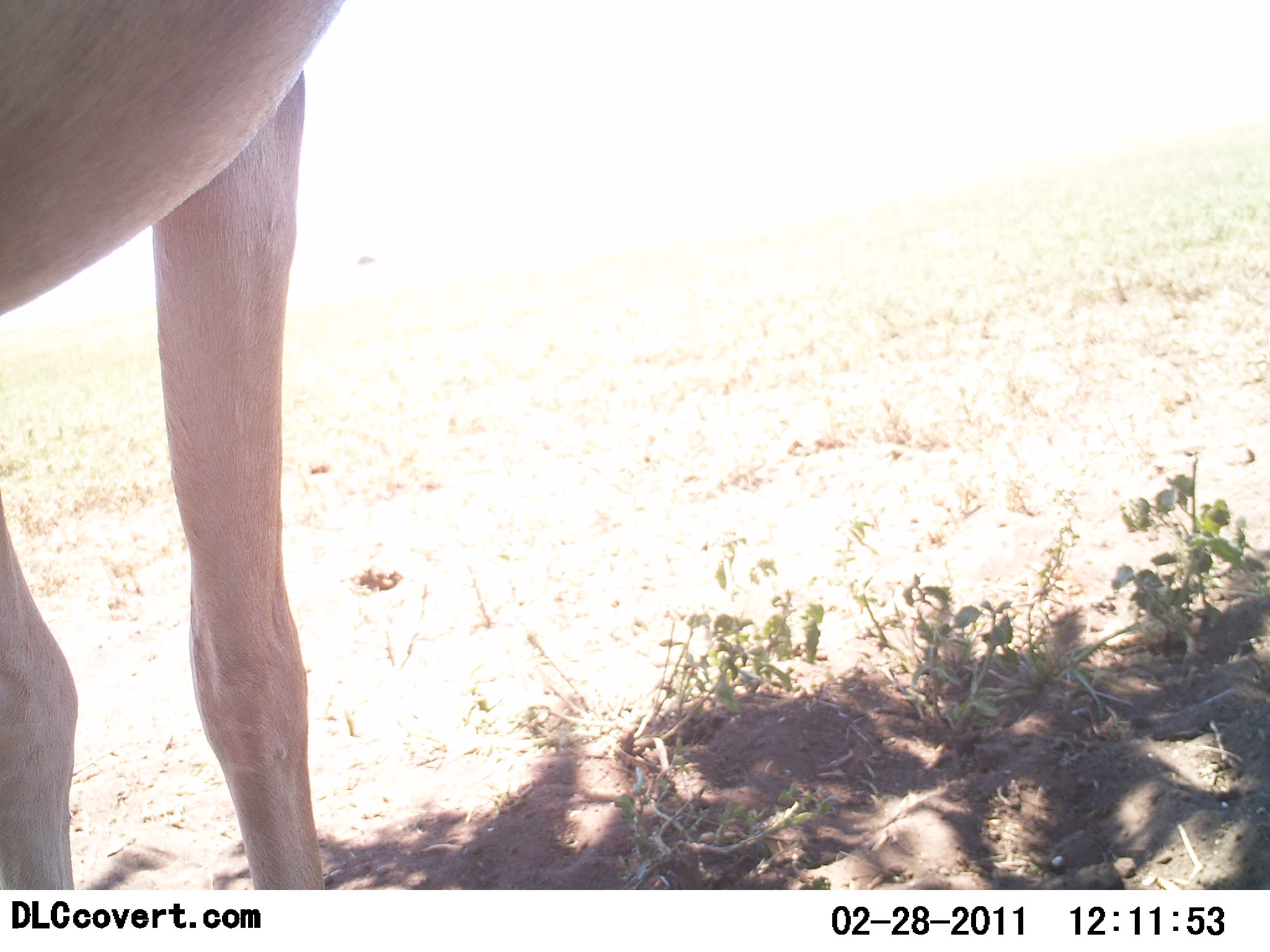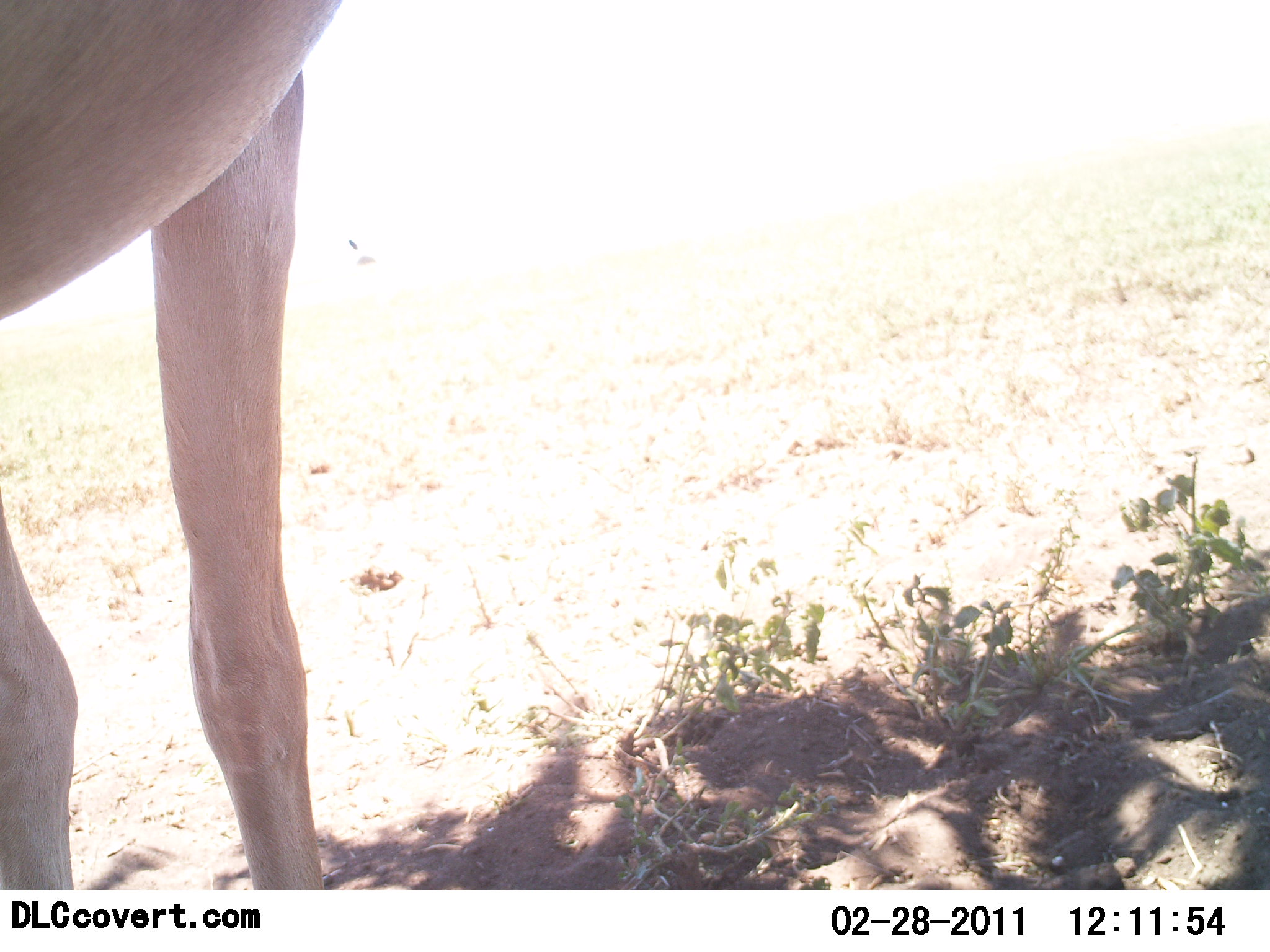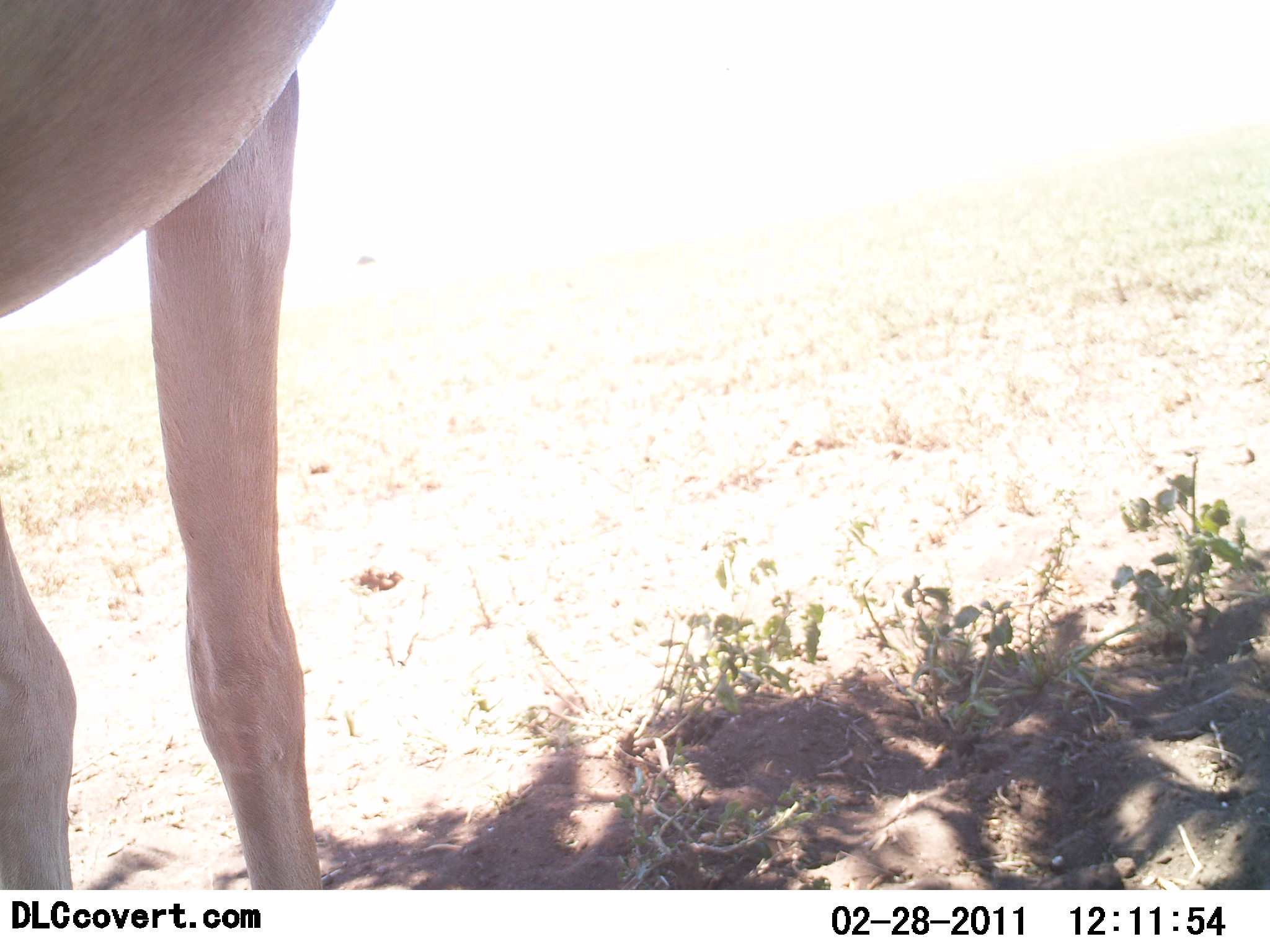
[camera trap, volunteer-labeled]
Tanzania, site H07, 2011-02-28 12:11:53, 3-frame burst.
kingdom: Animalia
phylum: Chordata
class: Mammalia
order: Artiodactyla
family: Bovidae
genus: Alcelaphus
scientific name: Alcelaphus buselaphus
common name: hartebeest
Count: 1.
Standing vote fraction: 100%.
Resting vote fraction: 0%.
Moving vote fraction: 0%.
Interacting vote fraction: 0%.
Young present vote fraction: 0%.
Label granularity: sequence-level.